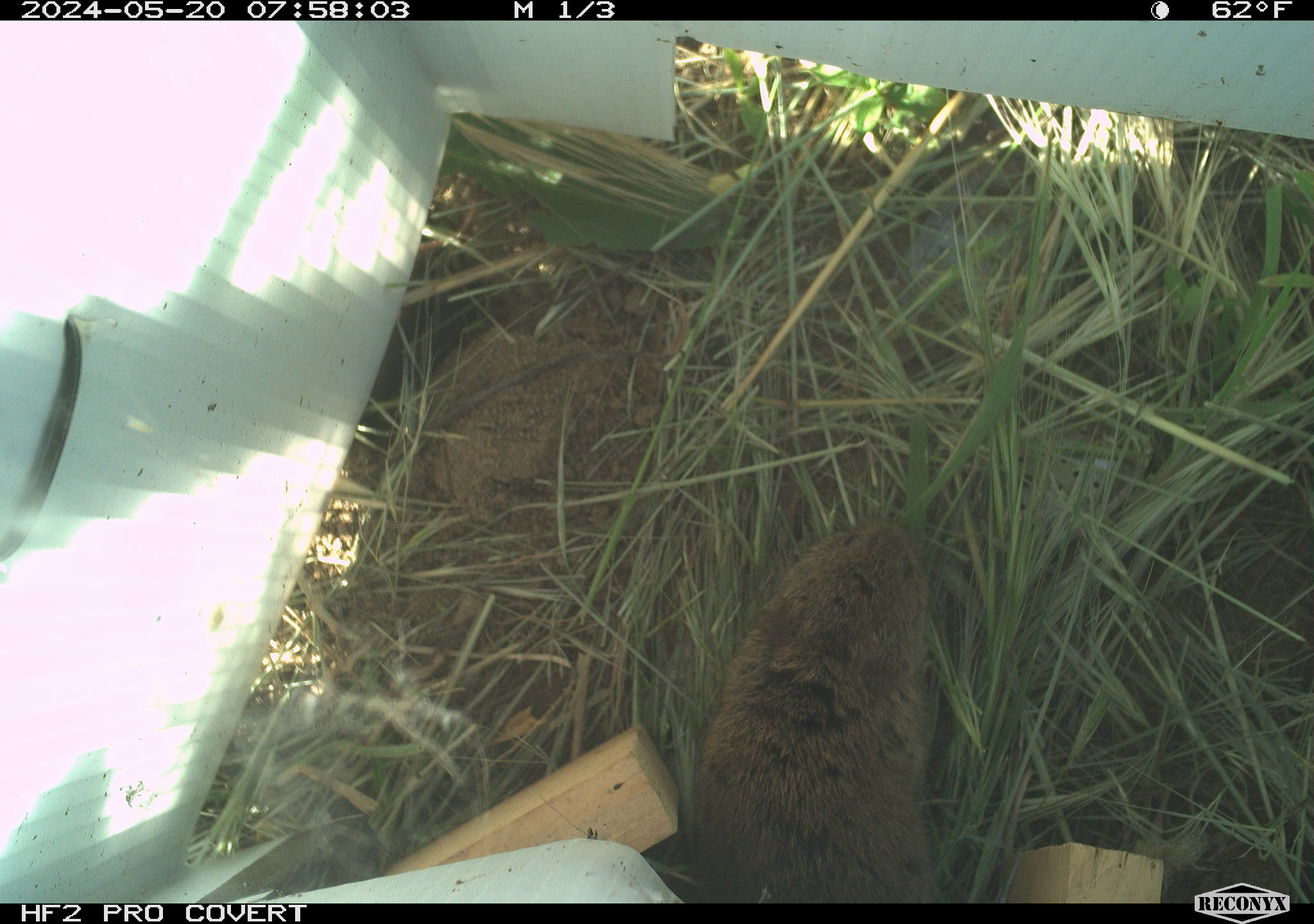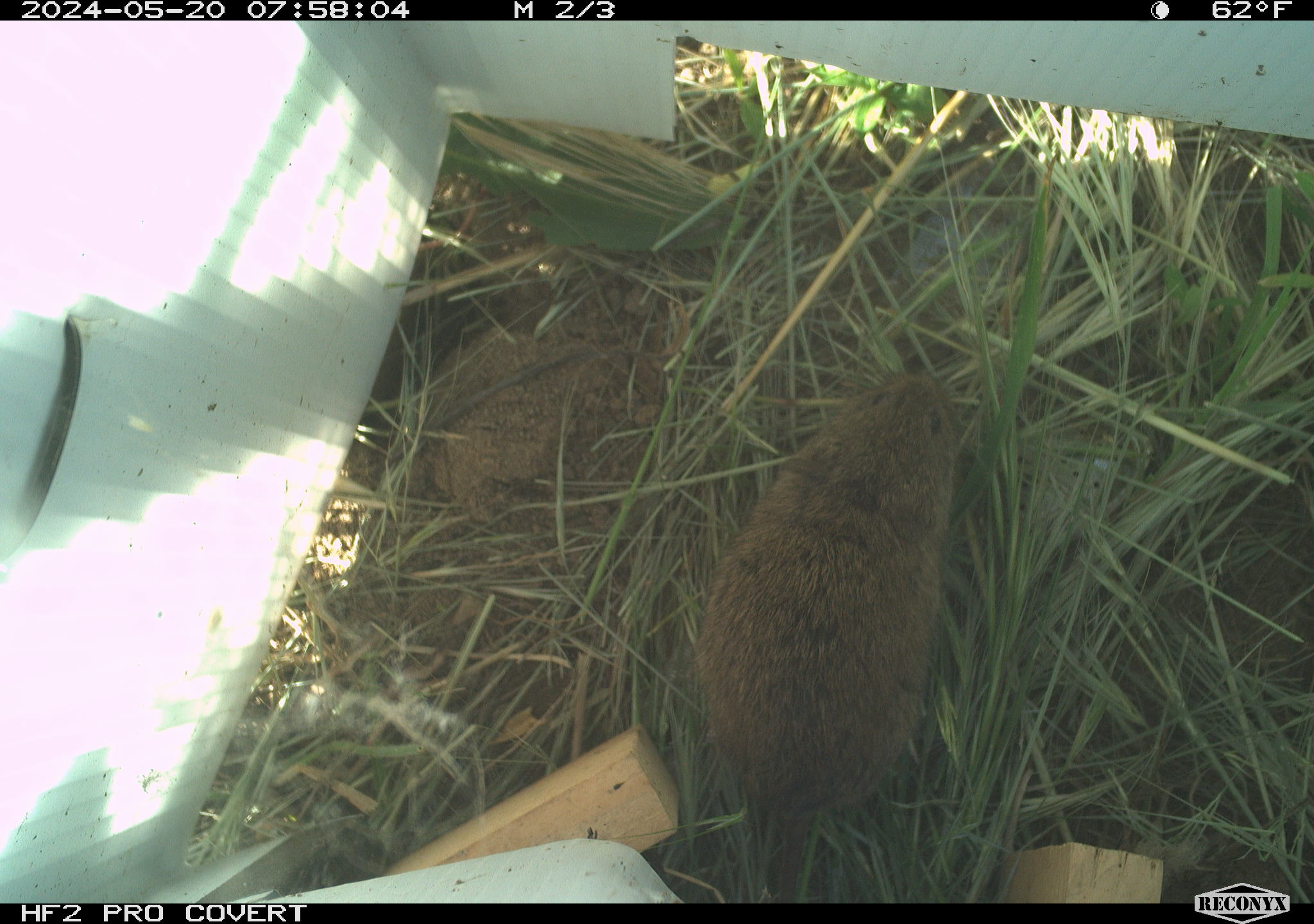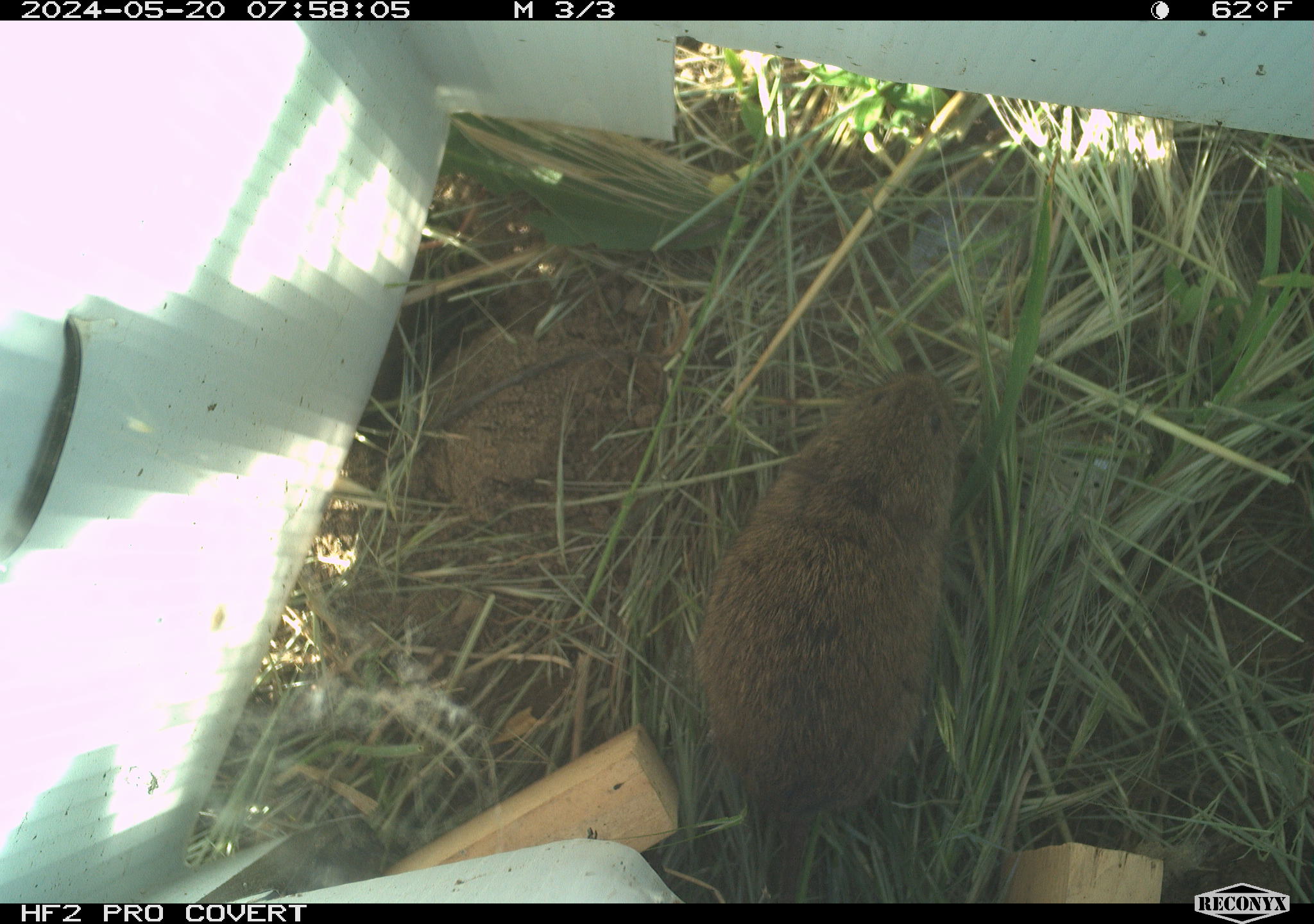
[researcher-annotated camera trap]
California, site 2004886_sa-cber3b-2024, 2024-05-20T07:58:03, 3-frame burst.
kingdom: Animalia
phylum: Chordata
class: Mammalia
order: Rodentia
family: Cricetidae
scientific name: Arvicolinae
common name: voles, lemmings, and muskrats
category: arvicolinae subfamily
Arvicolinae subfamily (voles, lemmings, and muskrats) (Arvicolinae).